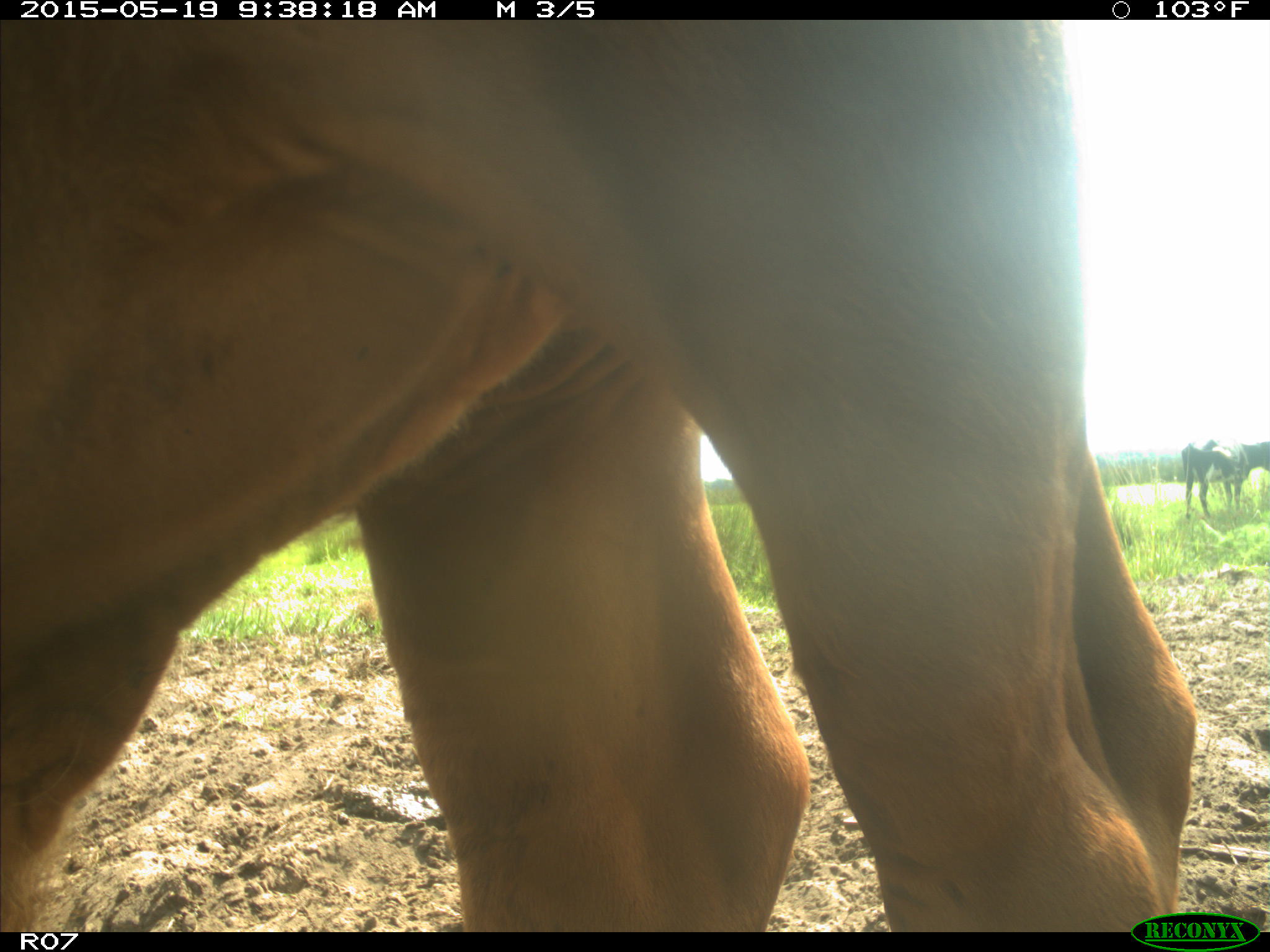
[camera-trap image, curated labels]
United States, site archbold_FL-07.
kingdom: Animalia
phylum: Chordata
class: Mammalia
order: Artiodactyla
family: Bovidae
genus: Bos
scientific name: Bos taurus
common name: domestic cow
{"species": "Bos taurus (domestic cow)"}